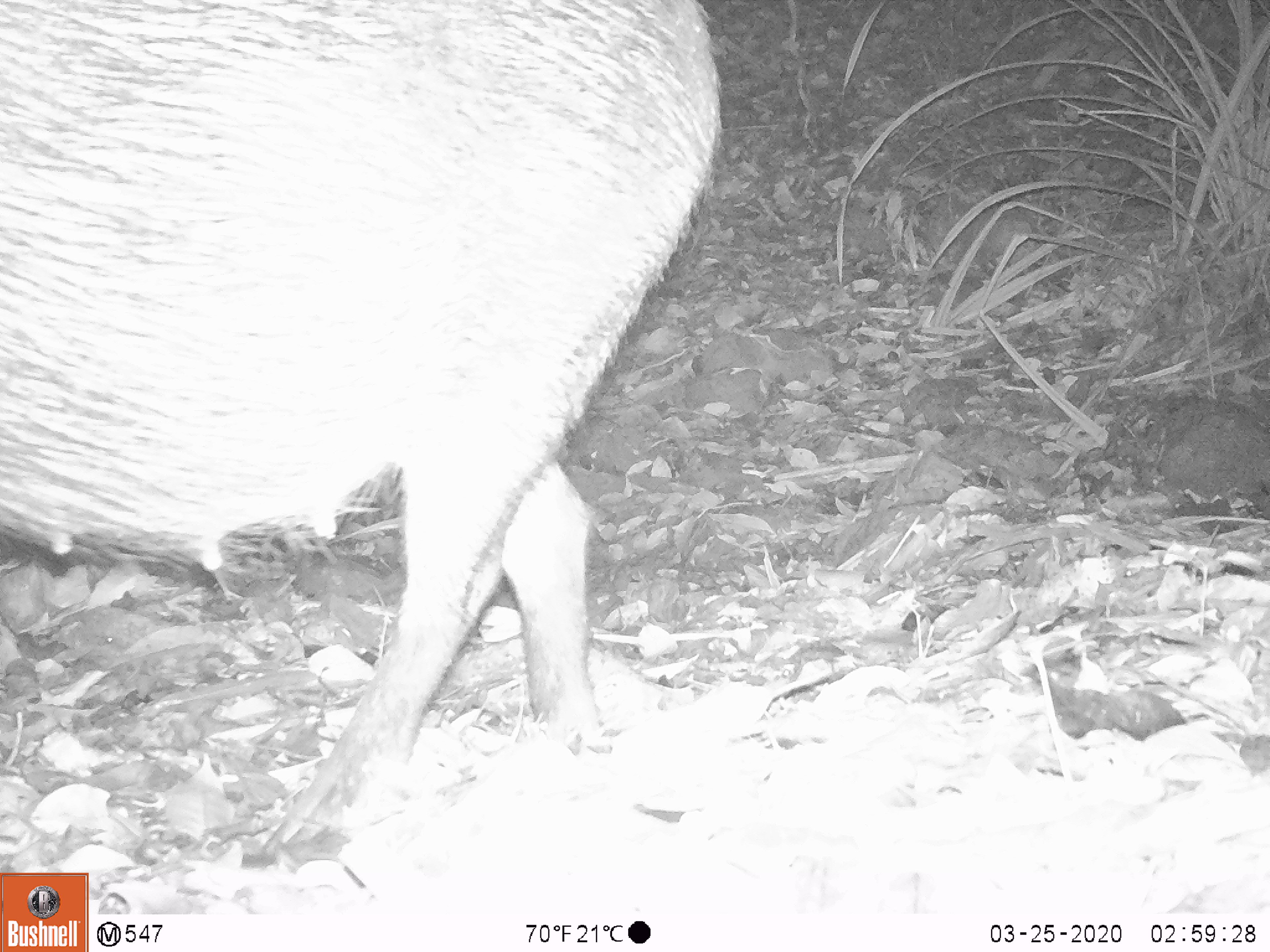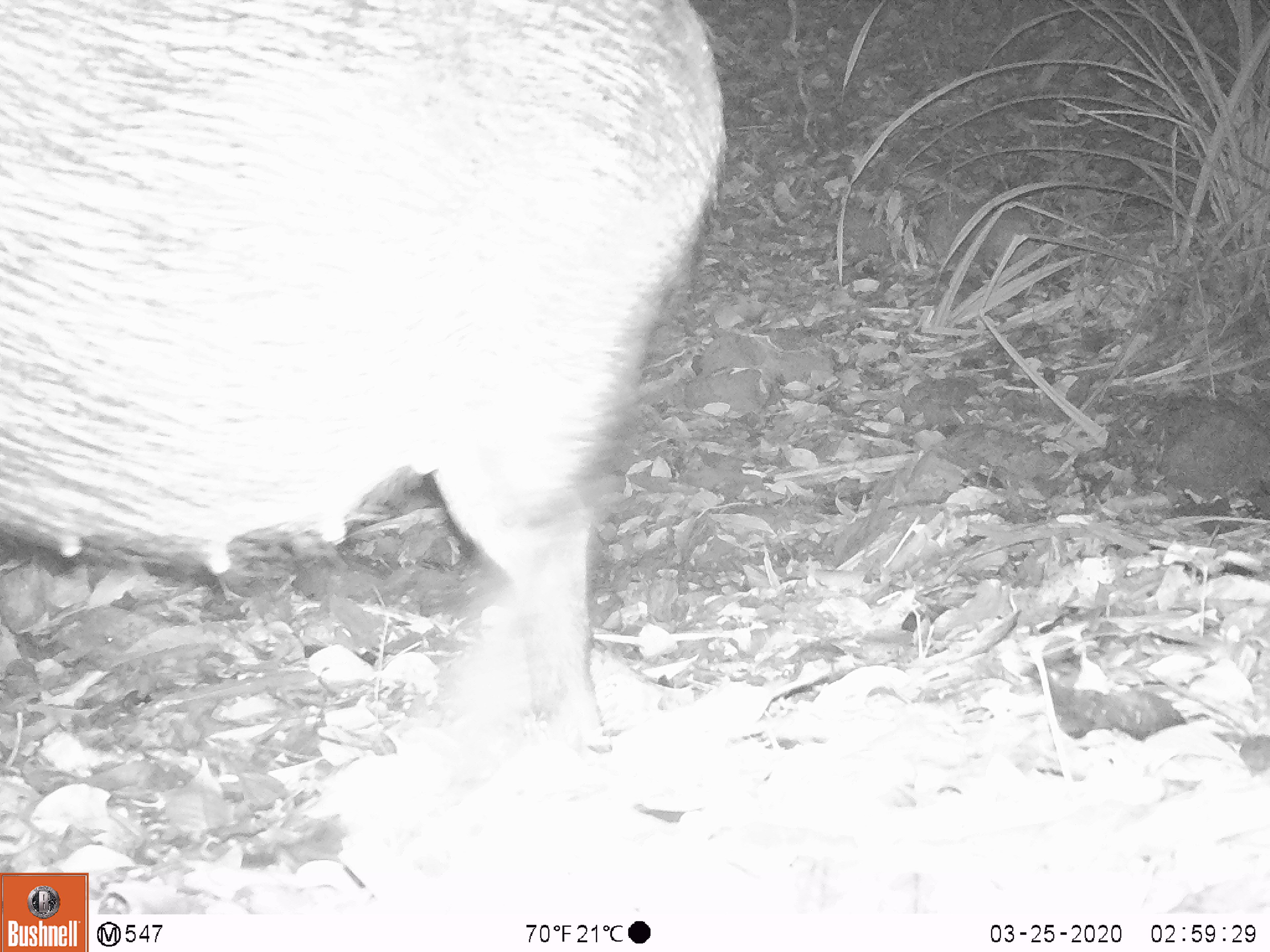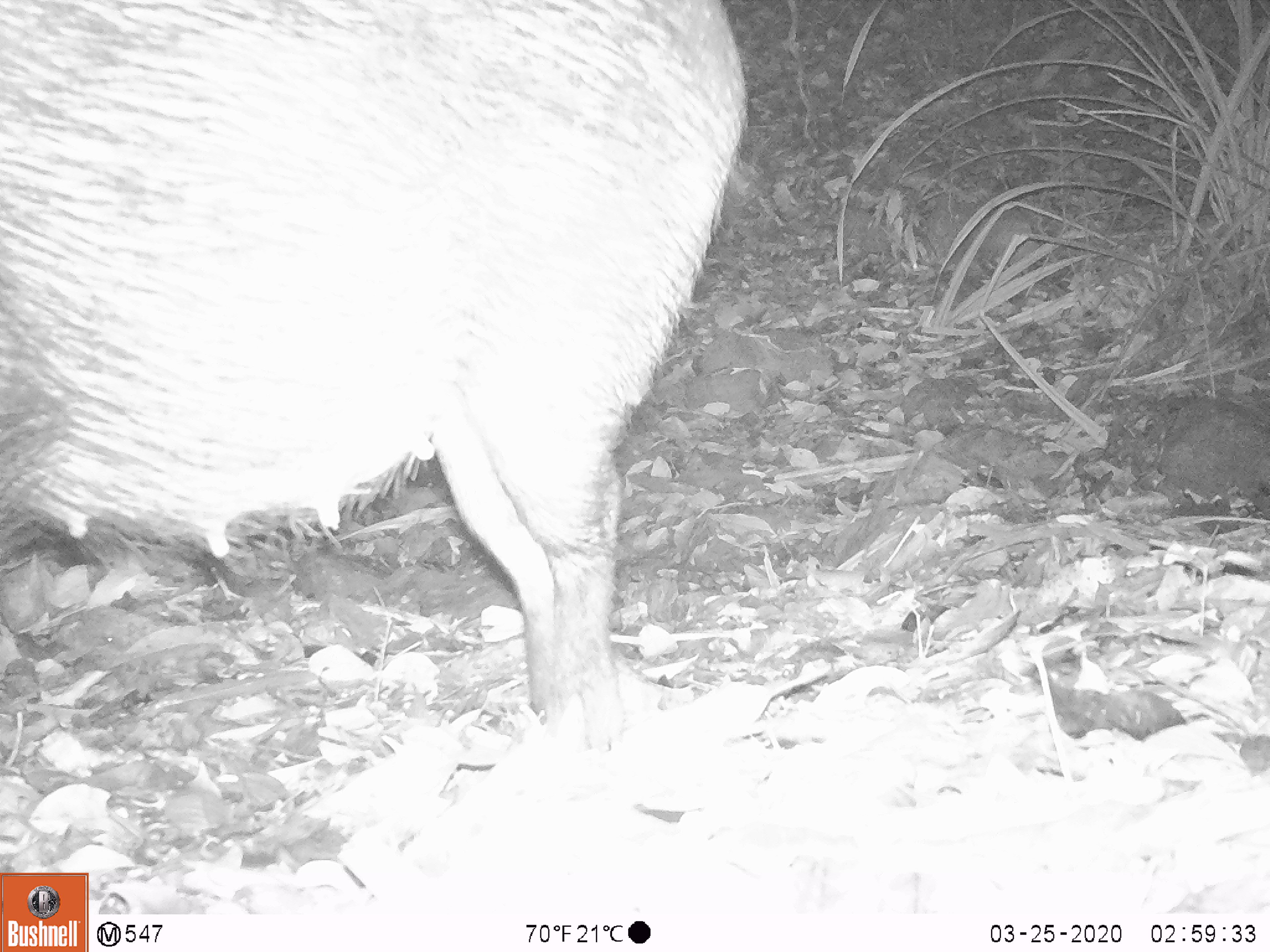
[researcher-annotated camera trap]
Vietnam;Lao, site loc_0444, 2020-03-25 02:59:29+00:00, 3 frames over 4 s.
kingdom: Animalia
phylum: Chordata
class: Mammalia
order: Artiodactyla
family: Suidae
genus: Sus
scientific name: Sus scrofa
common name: eurasian wild pig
Eurasian wild pig (Sus scrofa). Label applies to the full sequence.